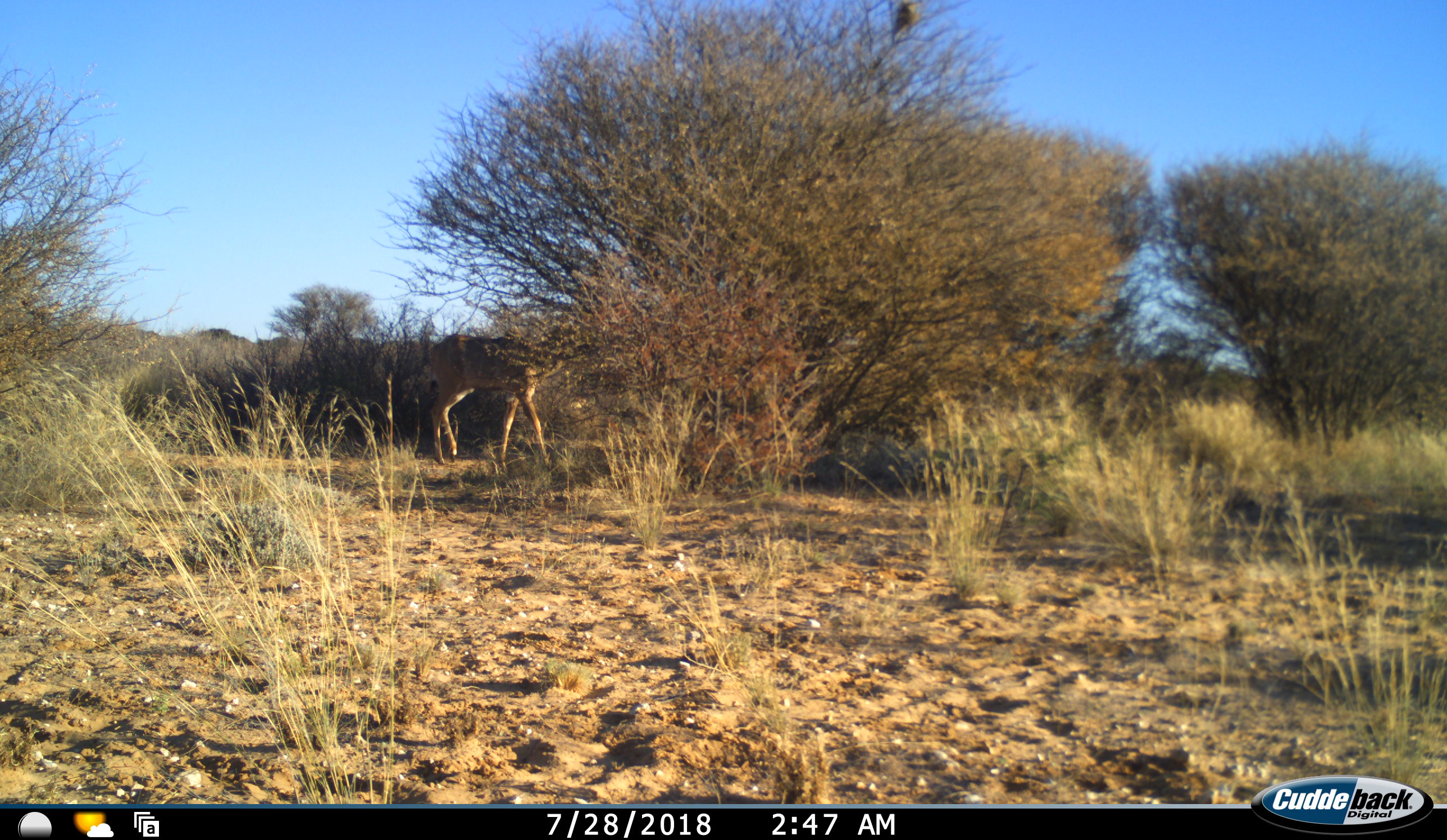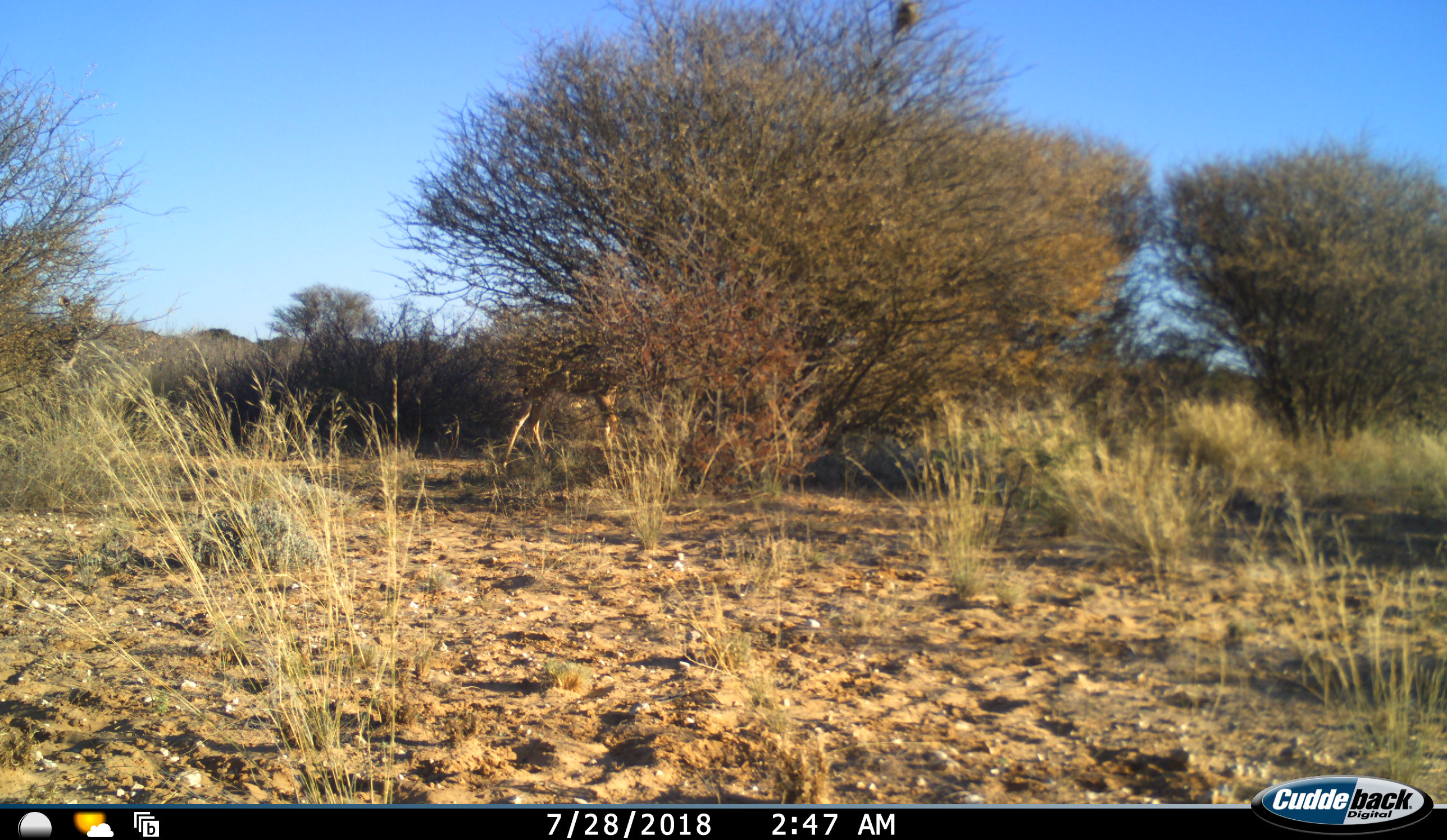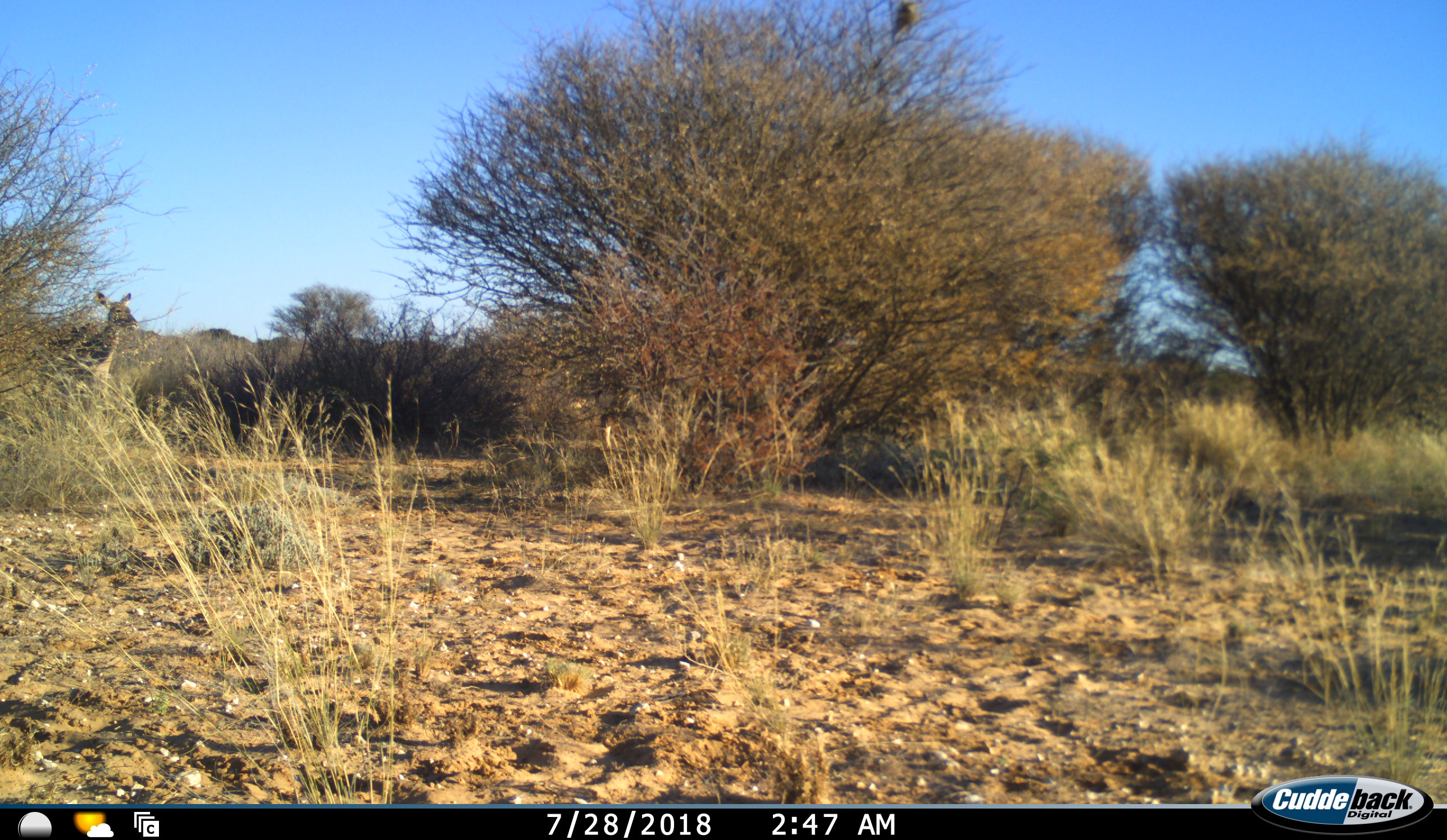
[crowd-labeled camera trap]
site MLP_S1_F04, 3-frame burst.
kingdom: Animalia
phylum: Chordata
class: Mammalia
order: Artiodactyla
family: Bovidae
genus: Tragelaphus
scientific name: Tragelaphus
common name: kudu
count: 2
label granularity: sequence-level